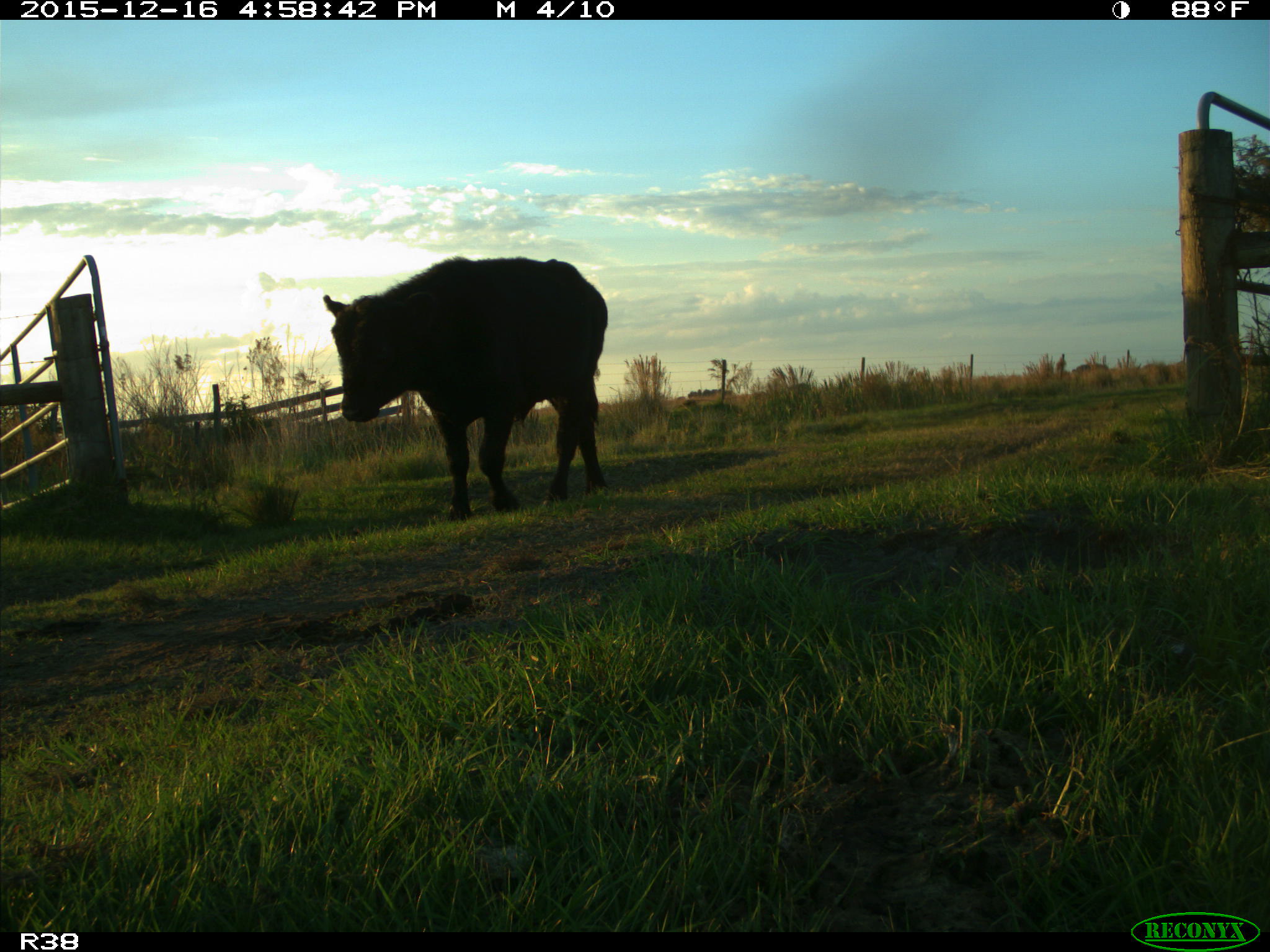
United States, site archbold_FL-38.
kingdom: Animalia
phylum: Chordata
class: Mammalia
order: Artiodactyla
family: Bovidae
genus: Bos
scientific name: Bos taurus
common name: domestic cow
Bos taurus (domestic cow).